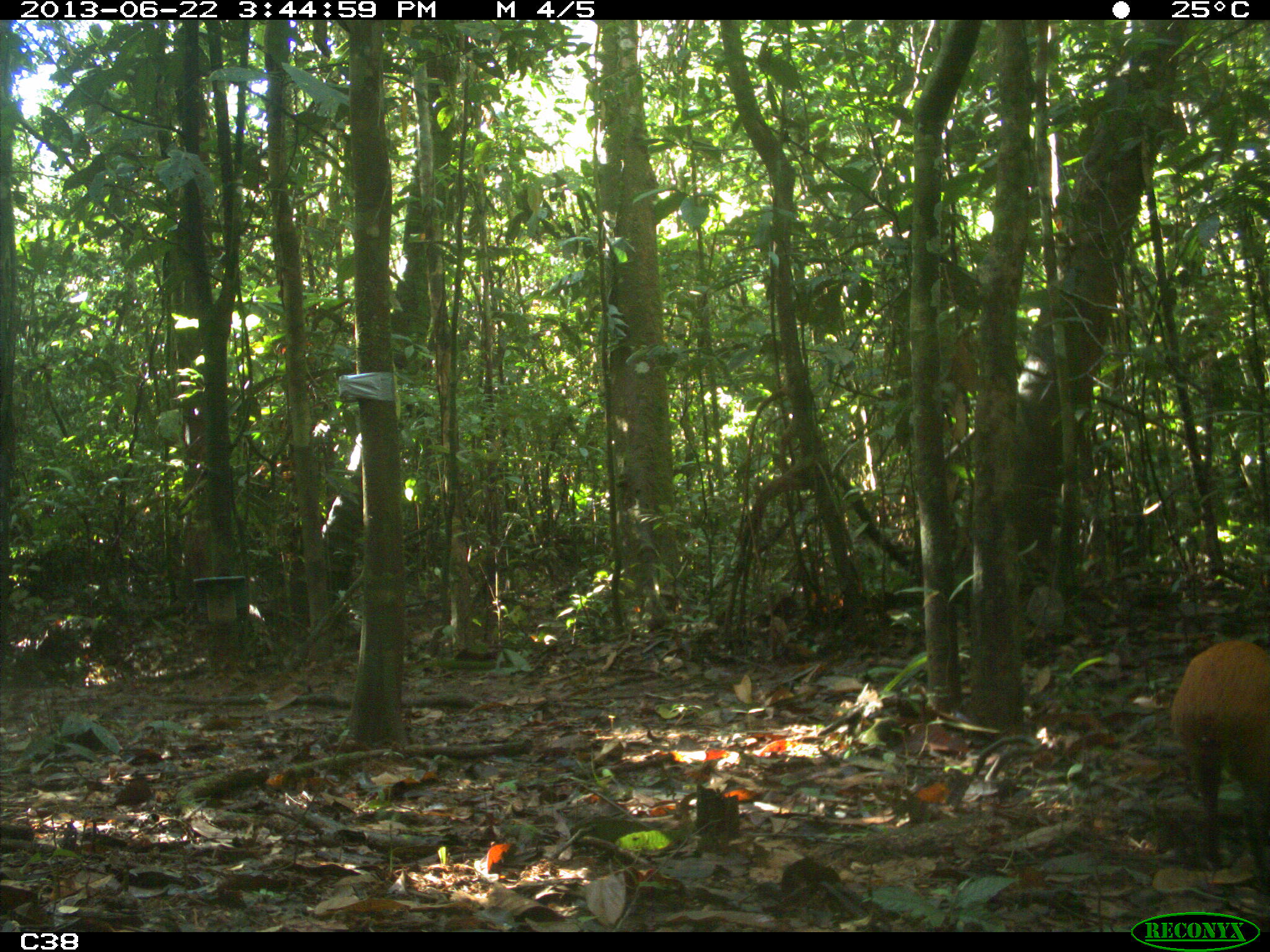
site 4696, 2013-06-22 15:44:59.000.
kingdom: Animalia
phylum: Chordata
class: Mammalia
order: Rodentia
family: Dasyproctidae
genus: Dasyprocta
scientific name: Dasyprocta leporina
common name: red-rumped agouti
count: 1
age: adult